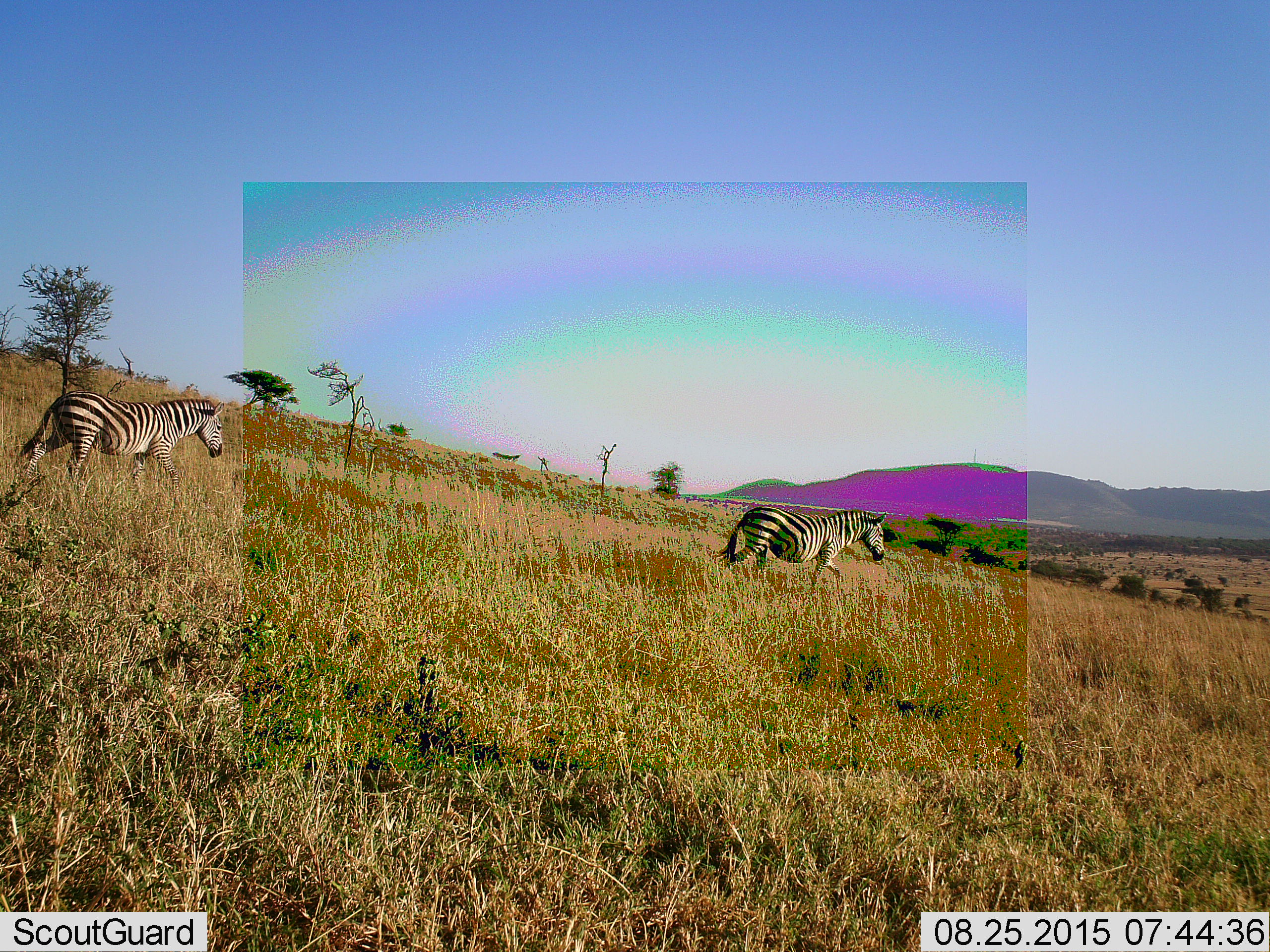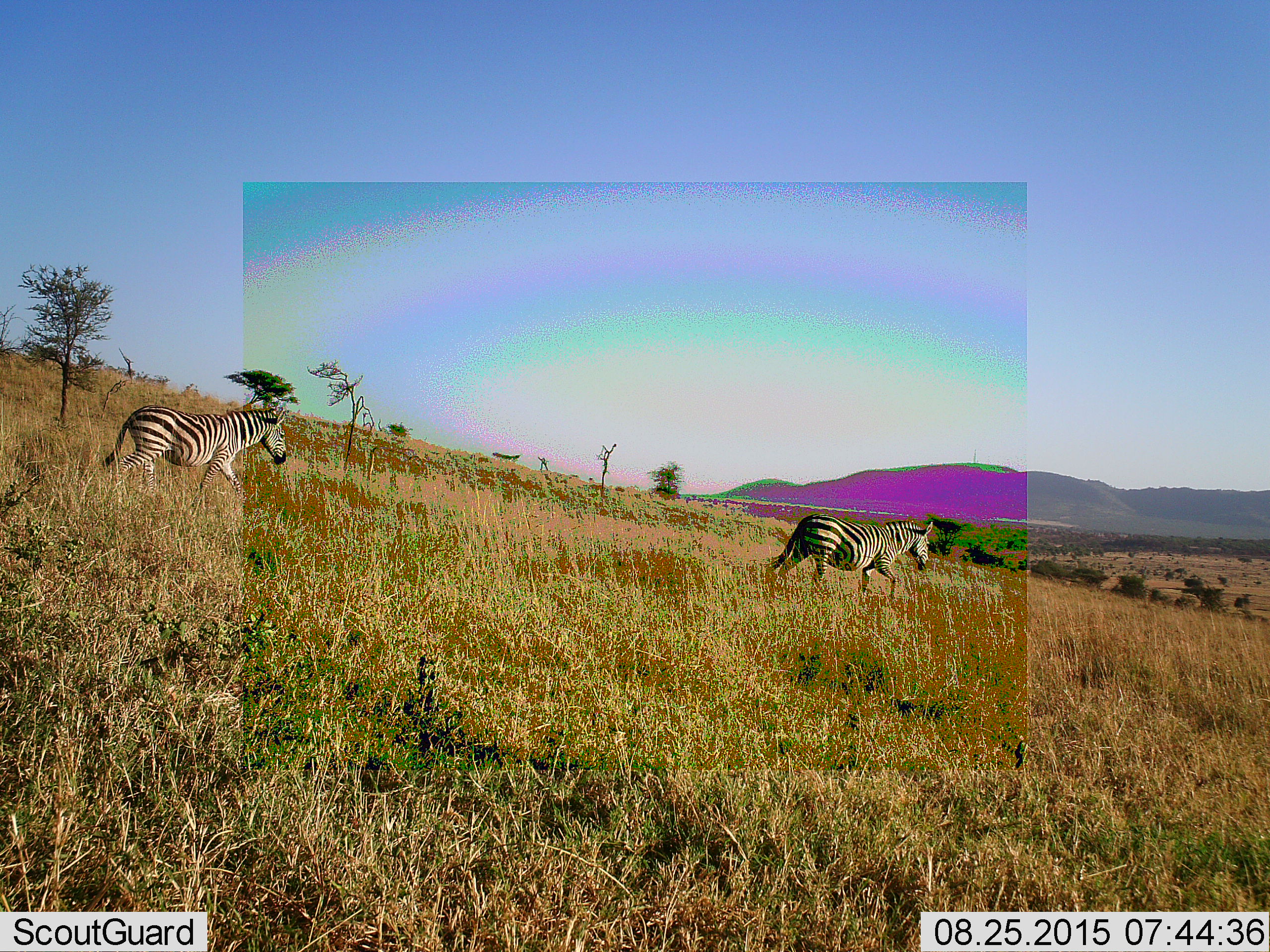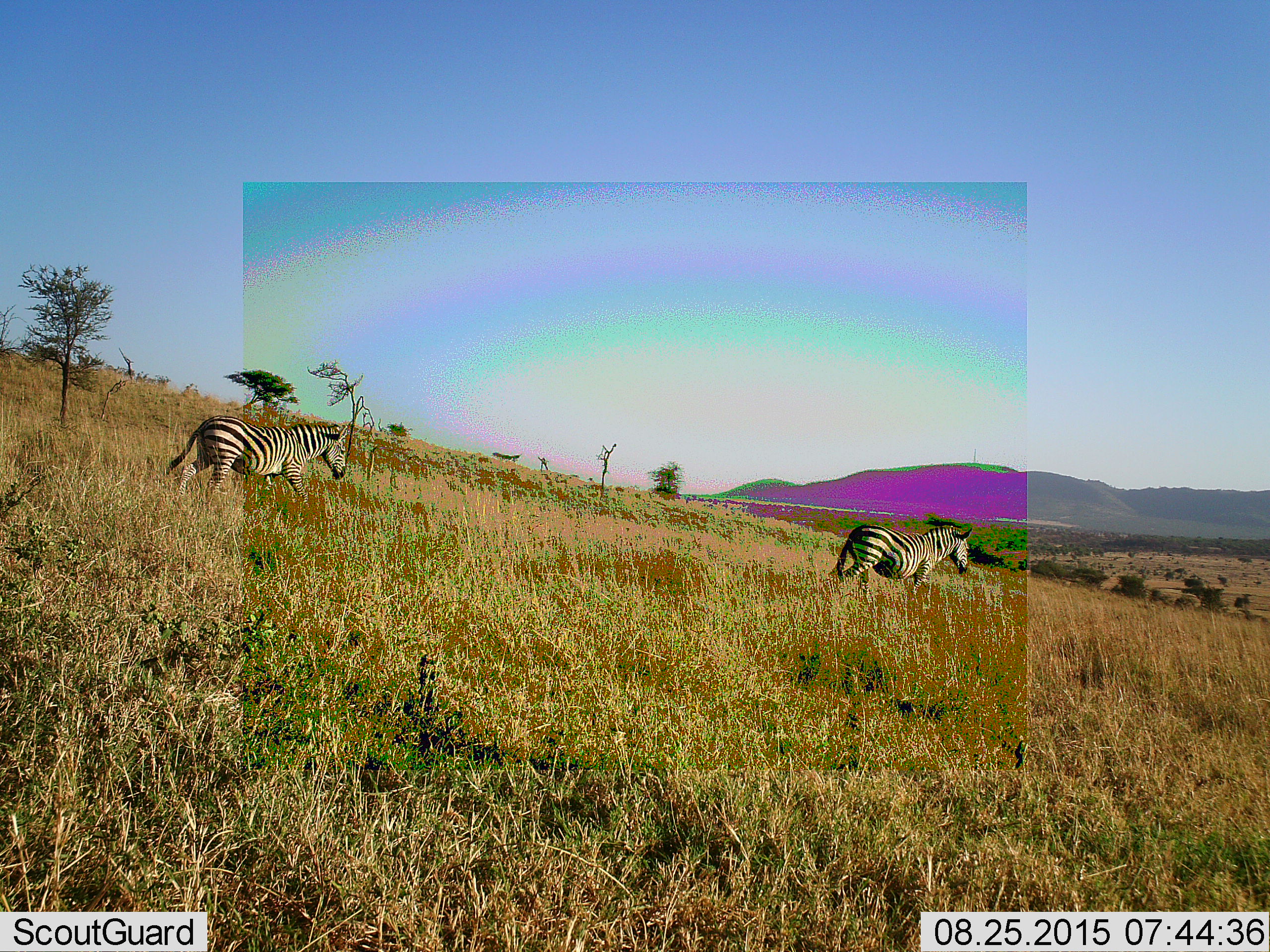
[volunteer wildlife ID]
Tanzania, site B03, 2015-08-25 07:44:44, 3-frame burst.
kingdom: Animalia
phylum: Chordata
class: Mammalia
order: Perissodactyla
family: Equidae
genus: Equus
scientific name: Equus quagga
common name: plains zebra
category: zebra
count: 2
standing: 5%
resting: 0%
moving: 95%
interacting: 0%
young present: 5%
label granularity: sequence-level